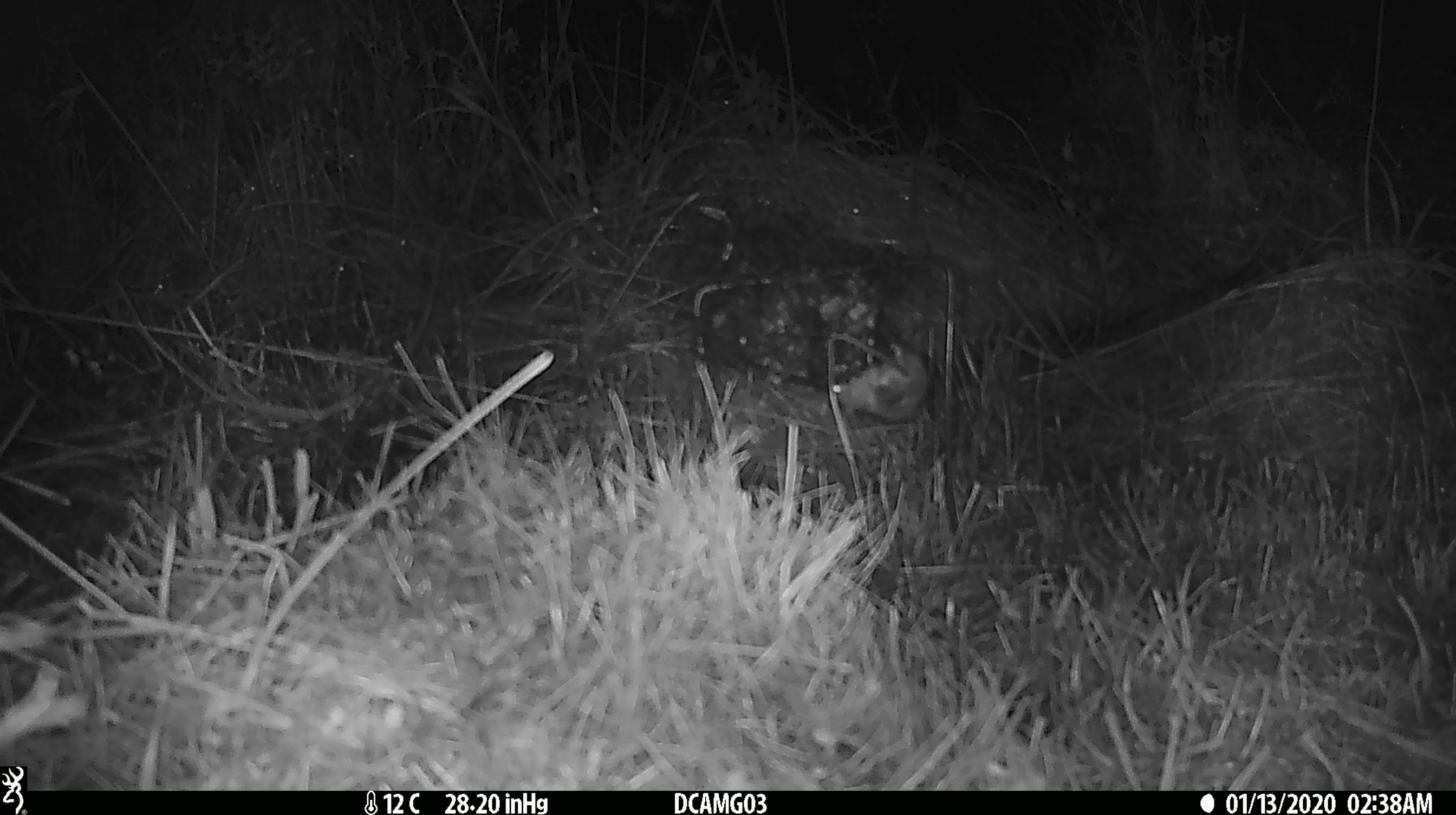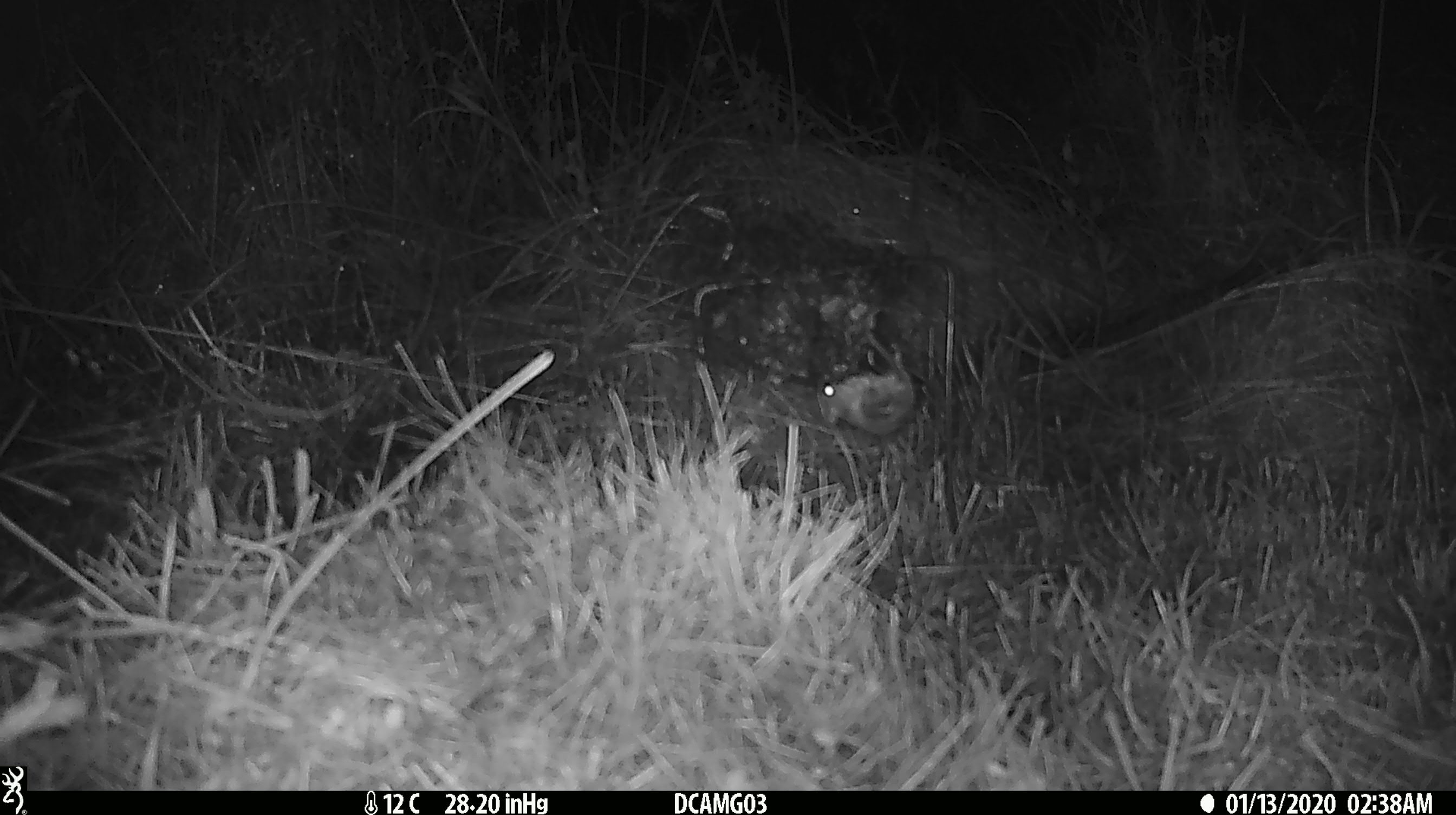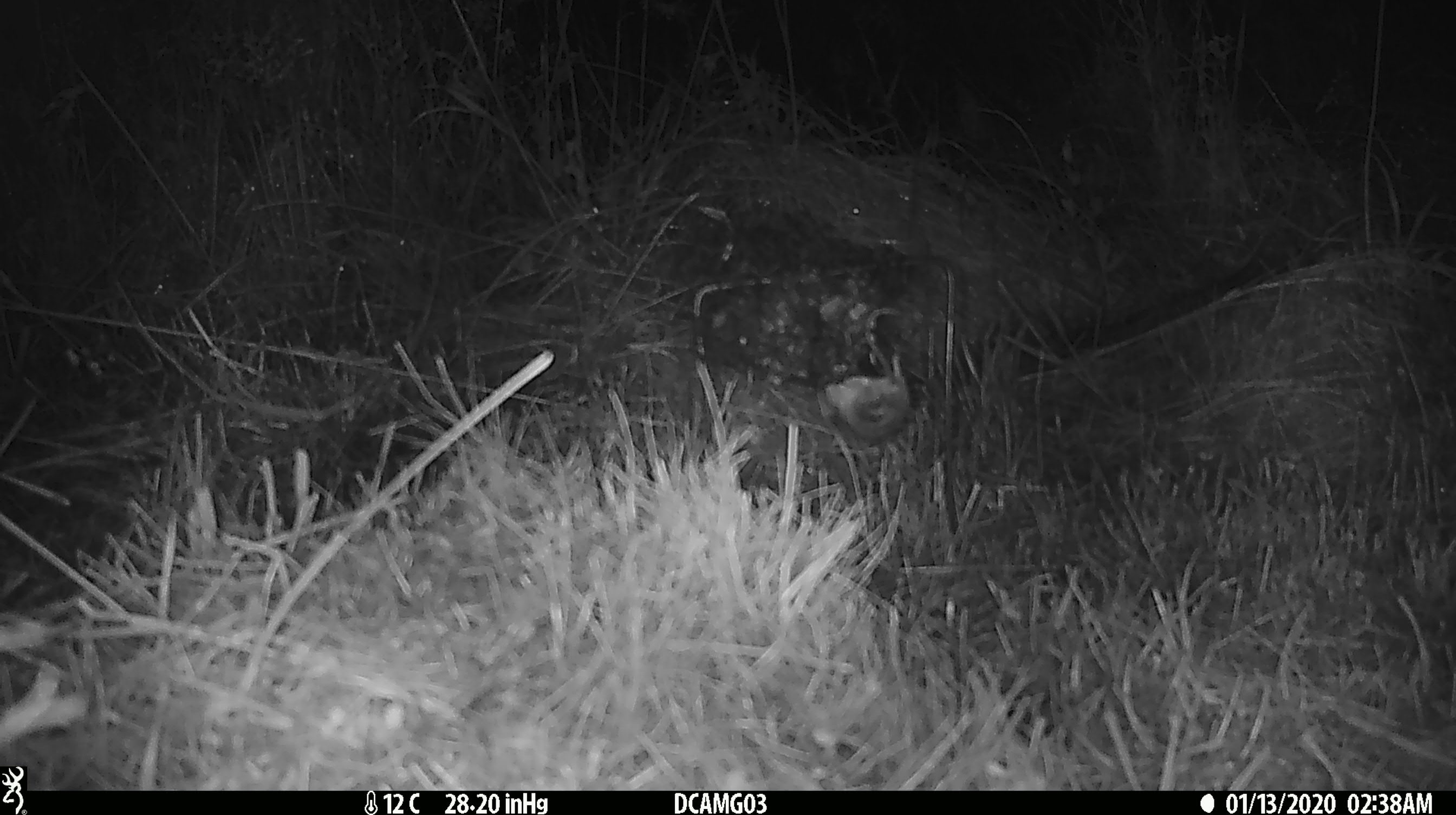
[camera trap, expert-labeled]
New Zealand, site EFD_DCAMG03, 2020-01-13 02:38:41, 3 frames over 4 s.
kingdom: Animalia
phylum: Chordata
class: Mammalia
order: Rodentia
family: Muridae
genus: Mus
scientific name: Mus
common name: mouse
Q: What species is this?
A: Mouse (Mus).